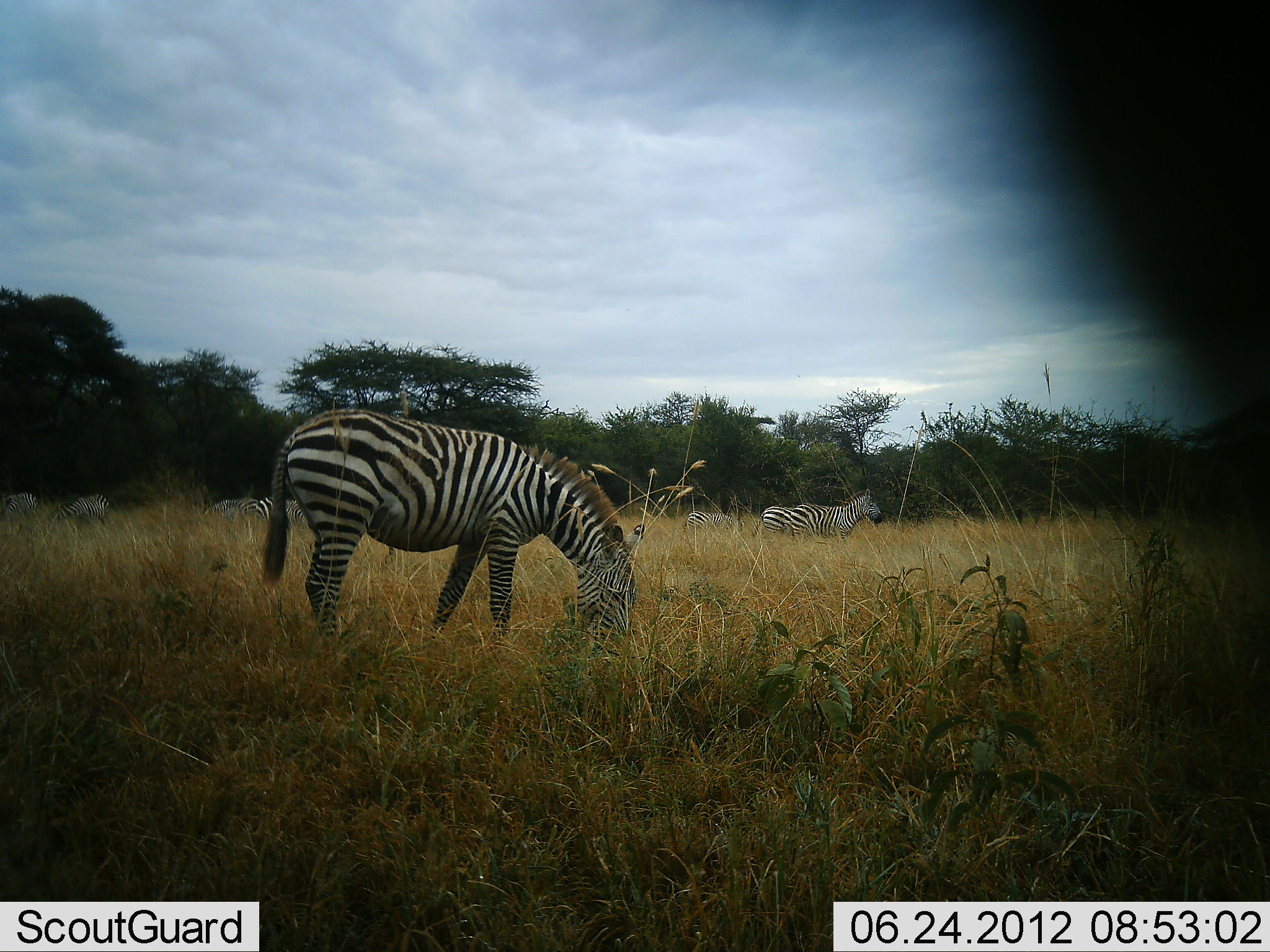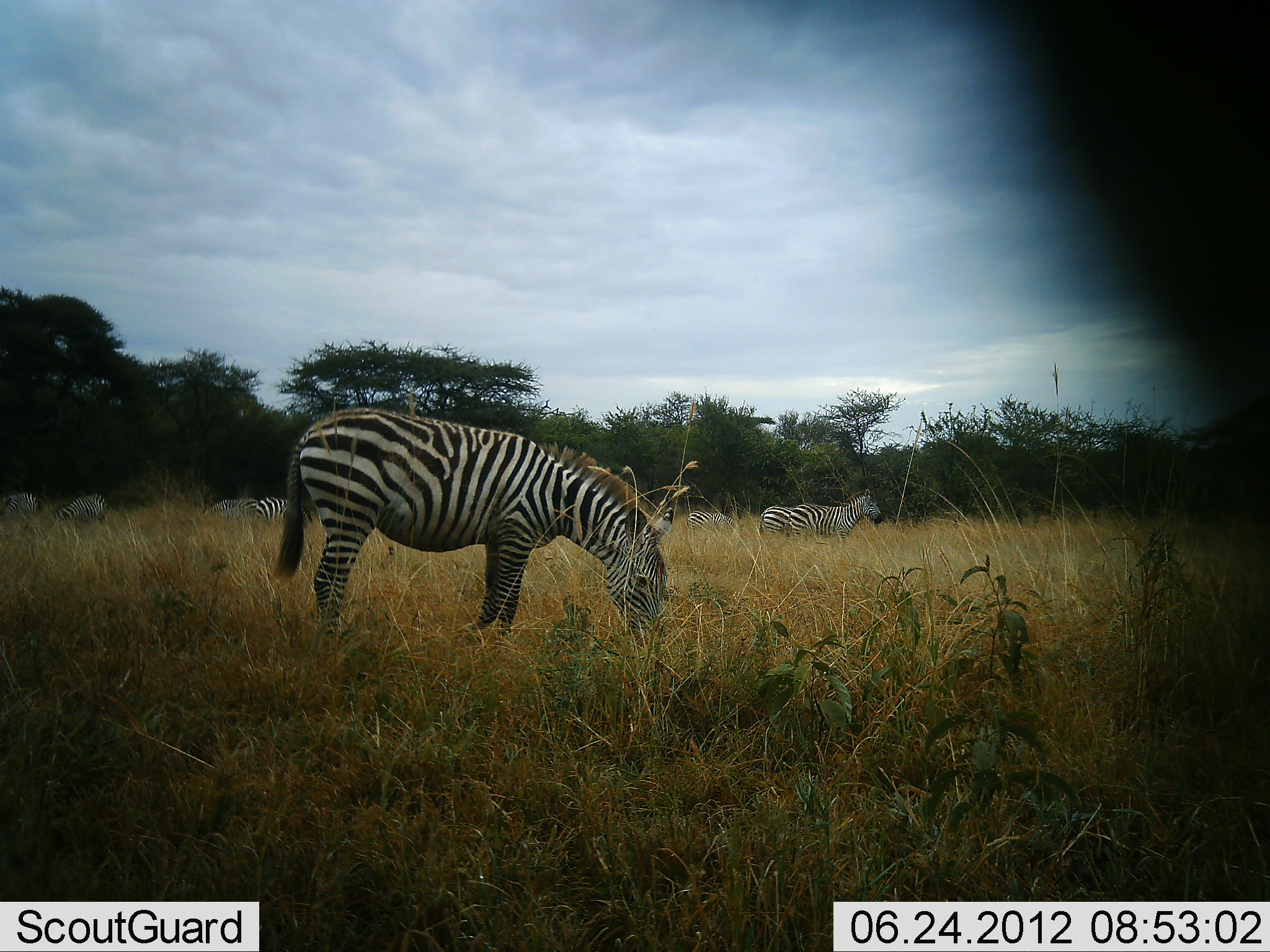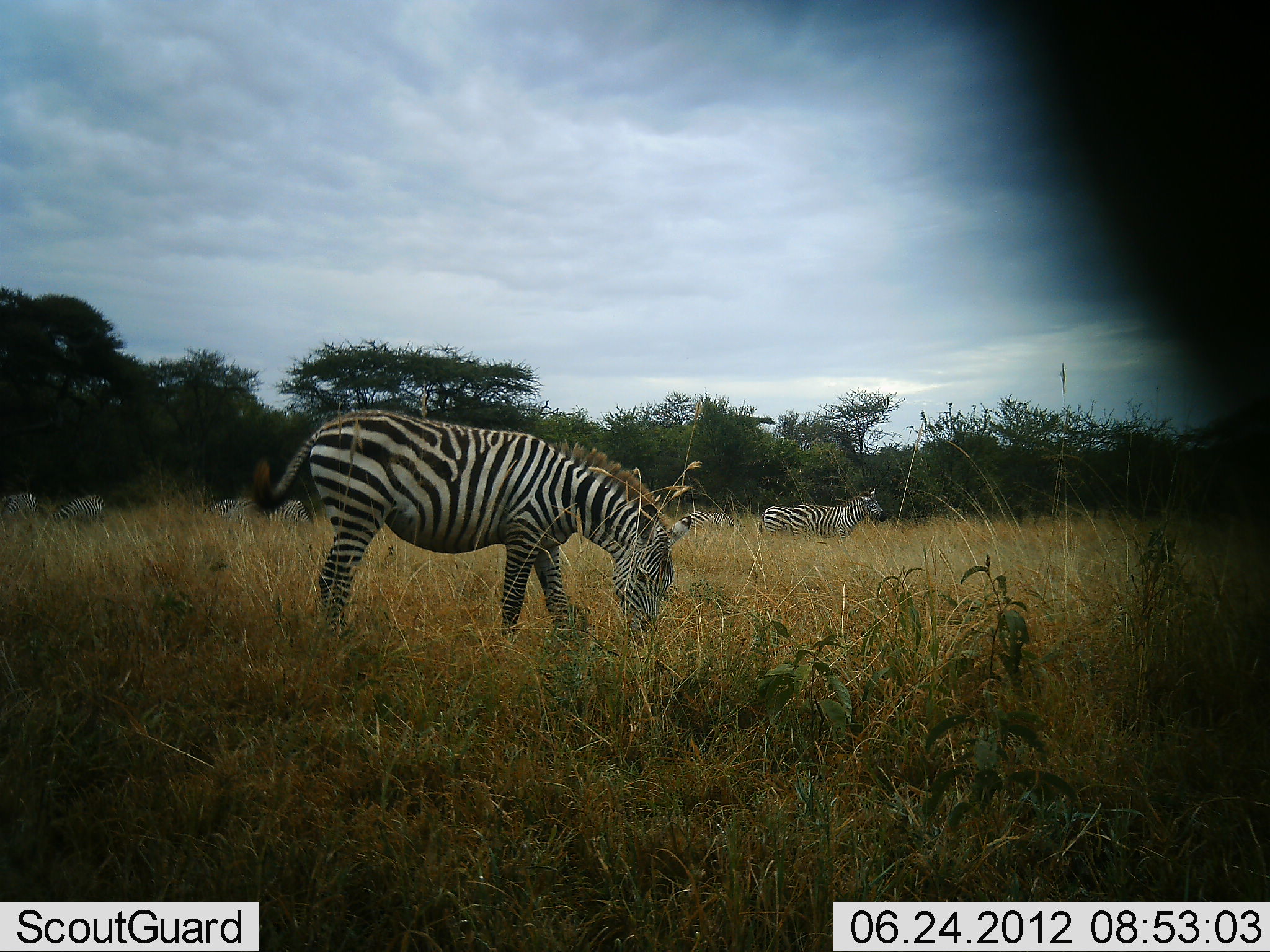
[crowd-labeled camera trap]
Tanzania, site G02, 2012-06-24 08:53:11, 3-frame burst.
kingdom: Animalia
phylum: Chordata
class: Mammalia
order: Perissodactyla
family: Equidae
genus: Equus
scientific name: Equus quagga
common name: plains zebra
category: zebra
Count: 7.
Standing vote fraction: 70%.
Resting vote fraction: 0%.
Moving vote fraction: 10%.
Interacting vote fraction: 0%.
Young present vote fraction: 0%.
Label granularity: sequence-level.